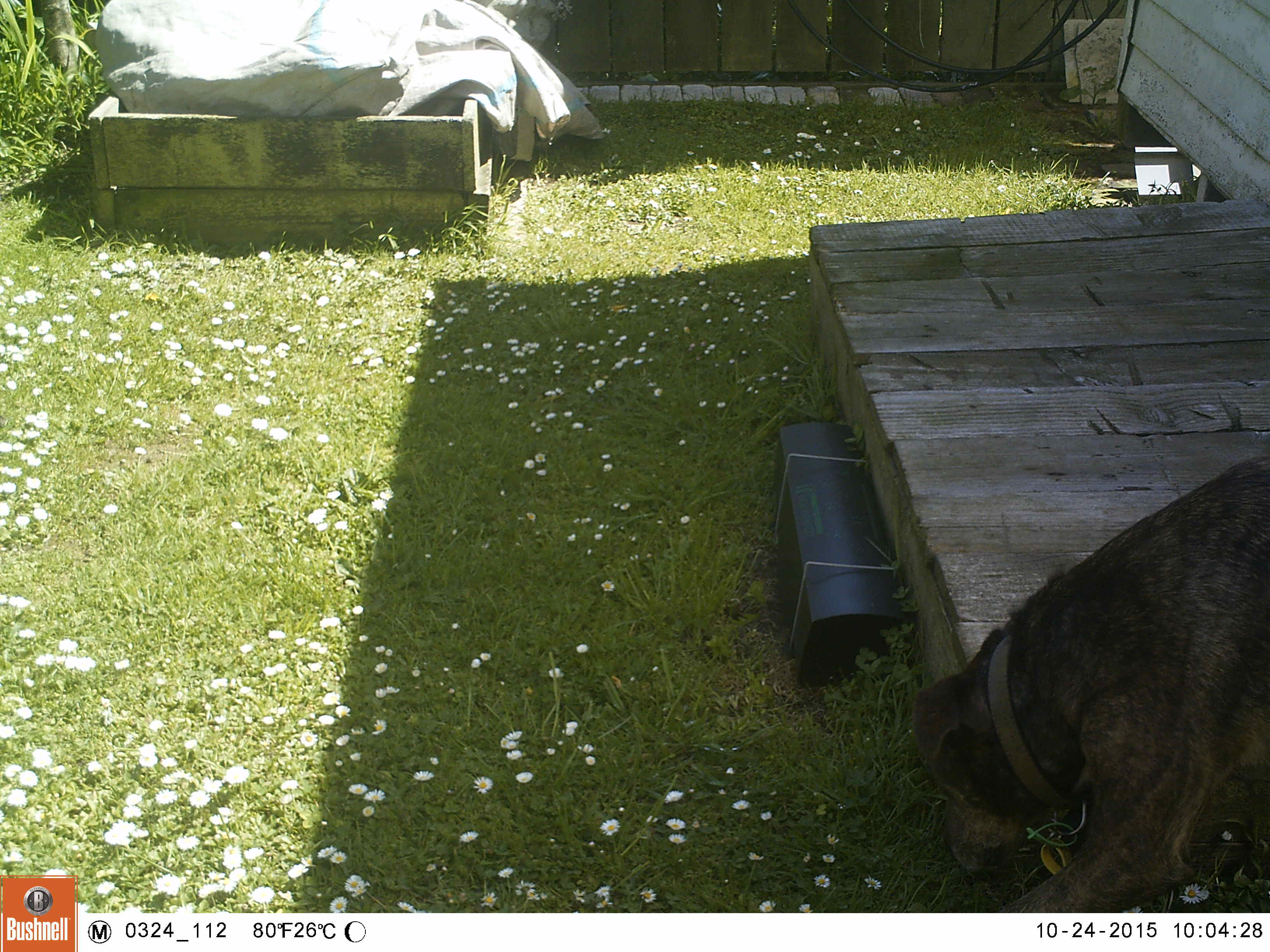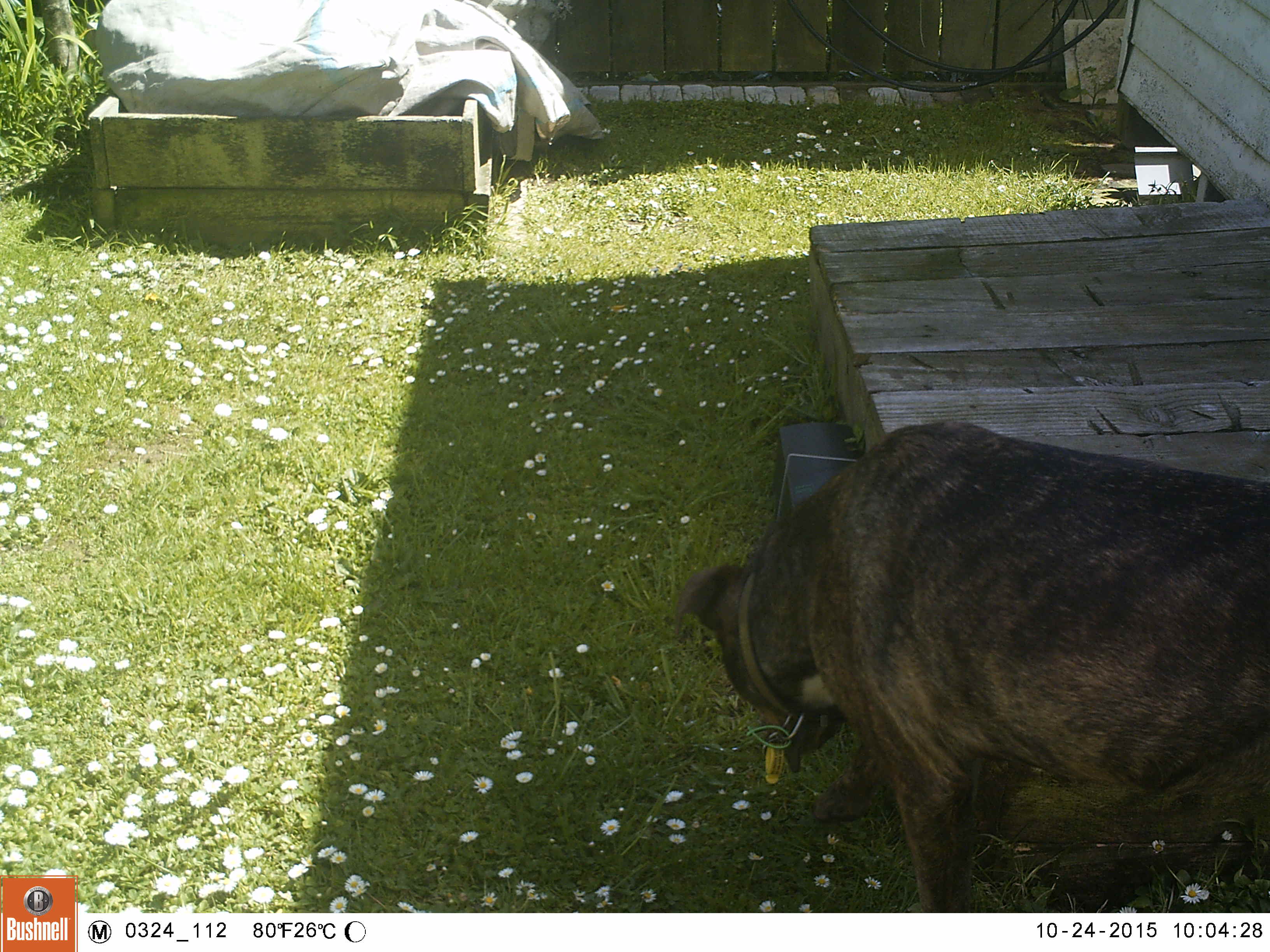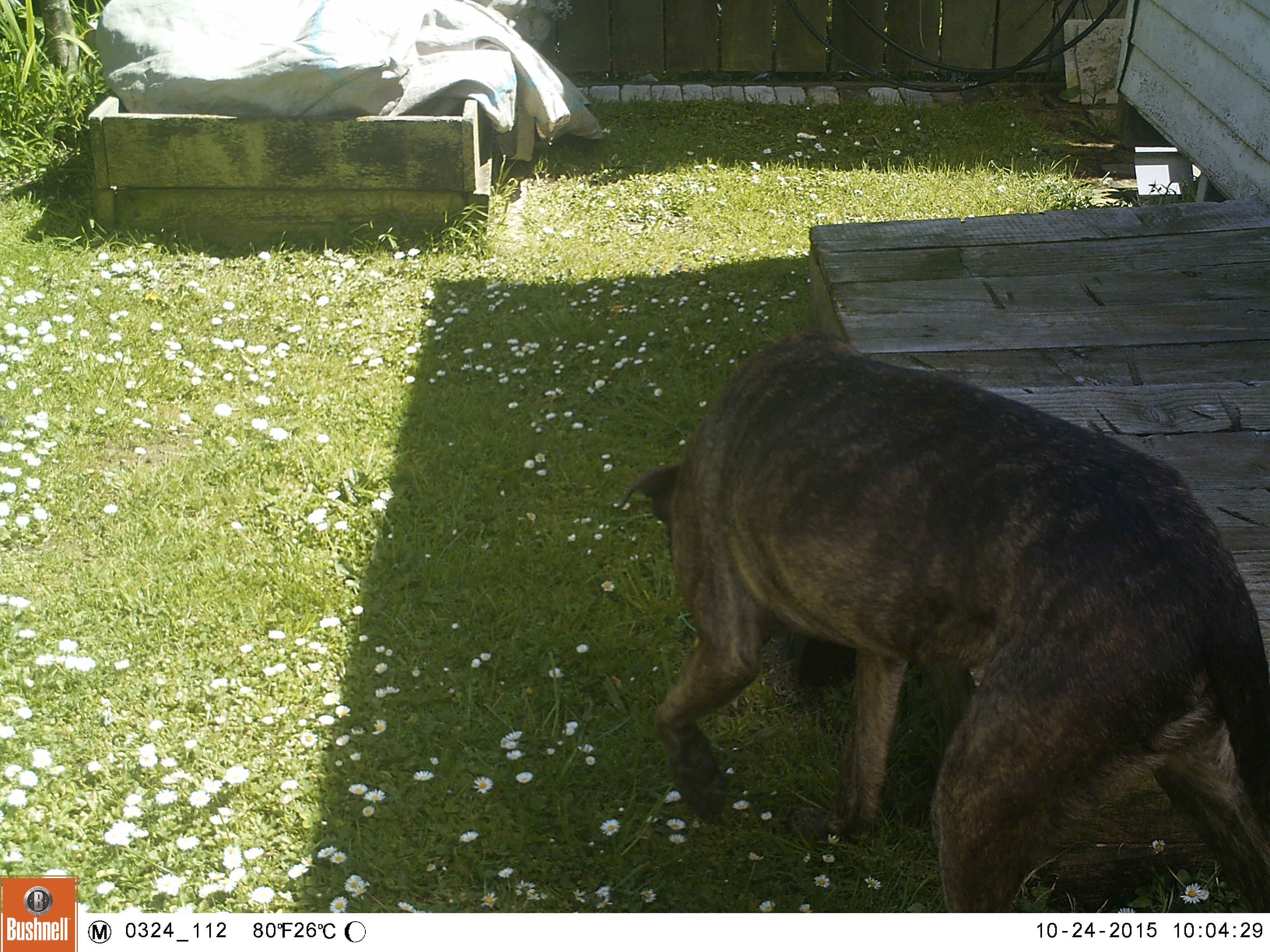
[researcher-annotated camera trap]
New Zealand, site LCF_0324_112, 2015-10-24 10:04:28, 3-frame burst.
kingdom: Animalia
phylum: Chordata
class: Mammalia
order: Carnivora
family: Canidae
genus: Canis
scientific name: Canis familiaris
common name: domestic dog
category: dog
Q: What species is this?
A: Dog (domestic dog) (Canis familiaris).